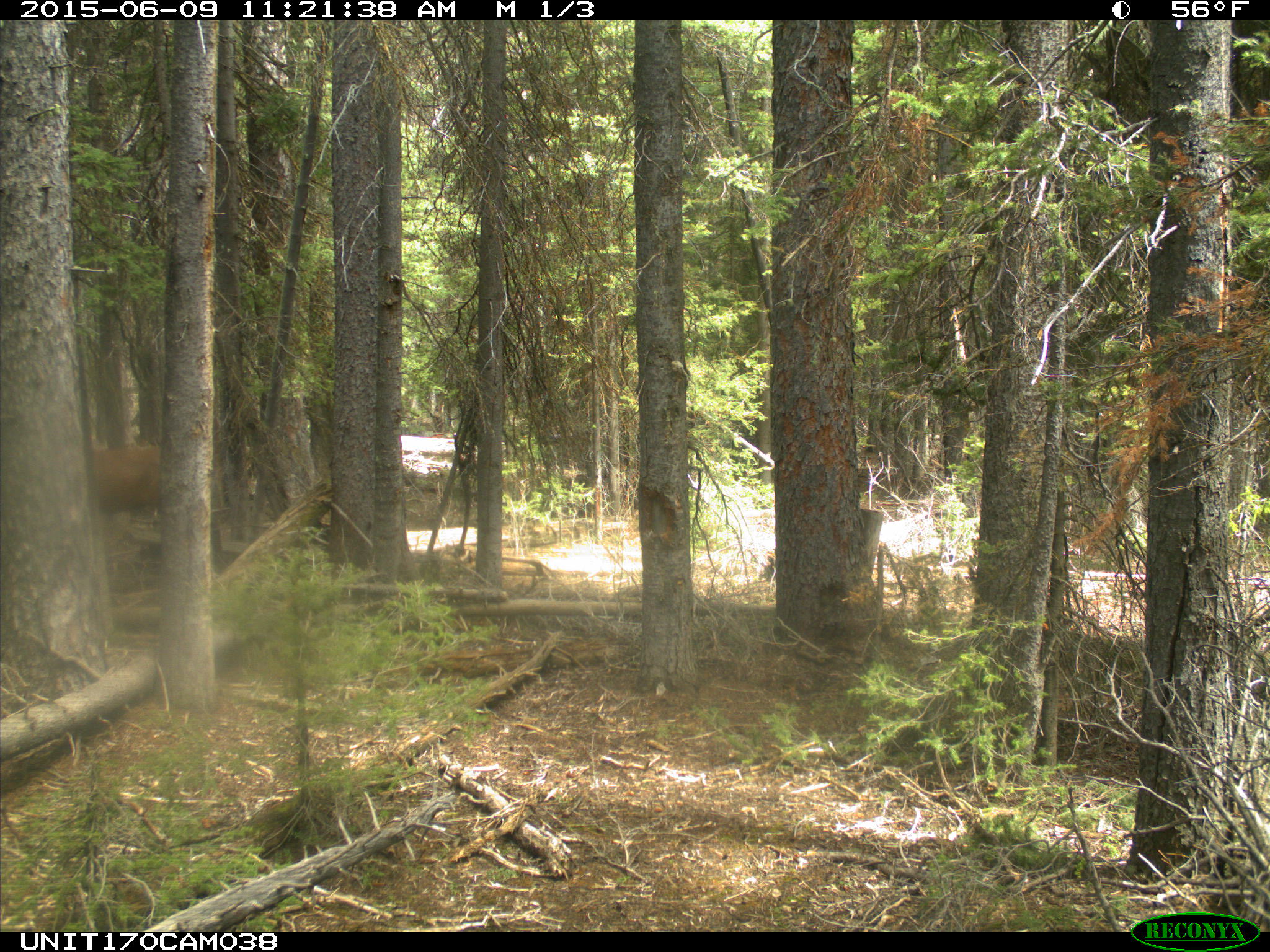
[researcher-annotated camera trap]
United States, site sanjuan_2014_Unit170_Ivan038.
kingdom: Animalia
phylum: Chordata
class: Mammalia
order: Artiodactyla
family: Cervidae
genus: Cervus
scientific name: Cervus elaphus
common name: red deer